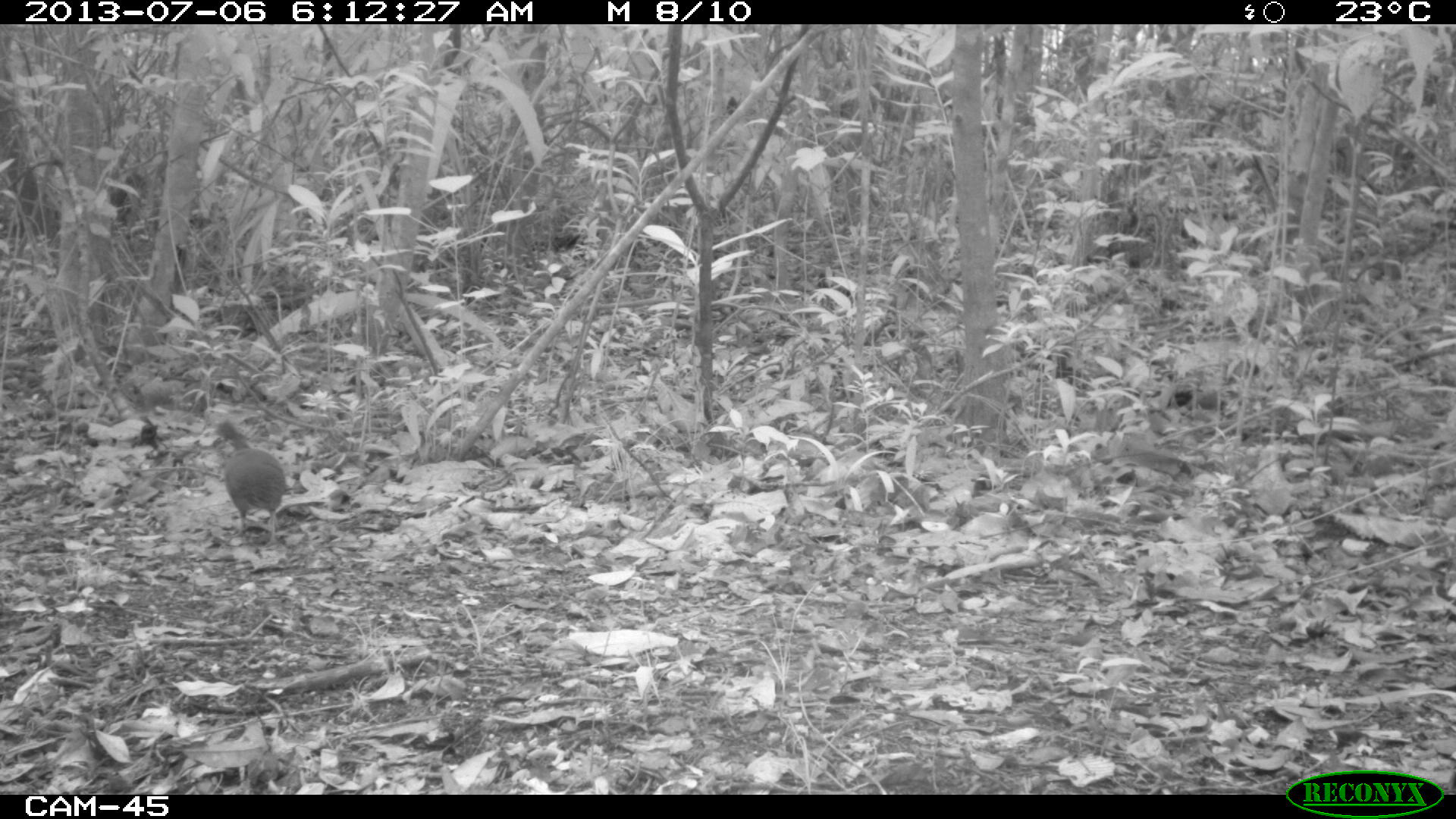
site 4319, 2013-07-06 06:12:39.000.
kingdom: Animalia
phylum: Chordata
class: Aves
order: Tinamiformes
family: Tinamidae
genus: Tinamus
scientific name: Tinamus major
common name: great tinamou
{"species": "Tinamus major (great tinamou)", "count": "1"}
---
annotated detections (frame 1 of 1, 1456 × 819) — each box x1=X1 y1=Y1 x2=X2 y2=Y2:
tinamus major: x1=212 y1=419 x2=286 y2=548; x1=529 y1=230 x2=599 y2=258; x1=1166 y1=388 x2=1239 y2=414; x1=131 y1=425 x2=159 y2=449; x1=726 y1=96 x2=737 y2=115